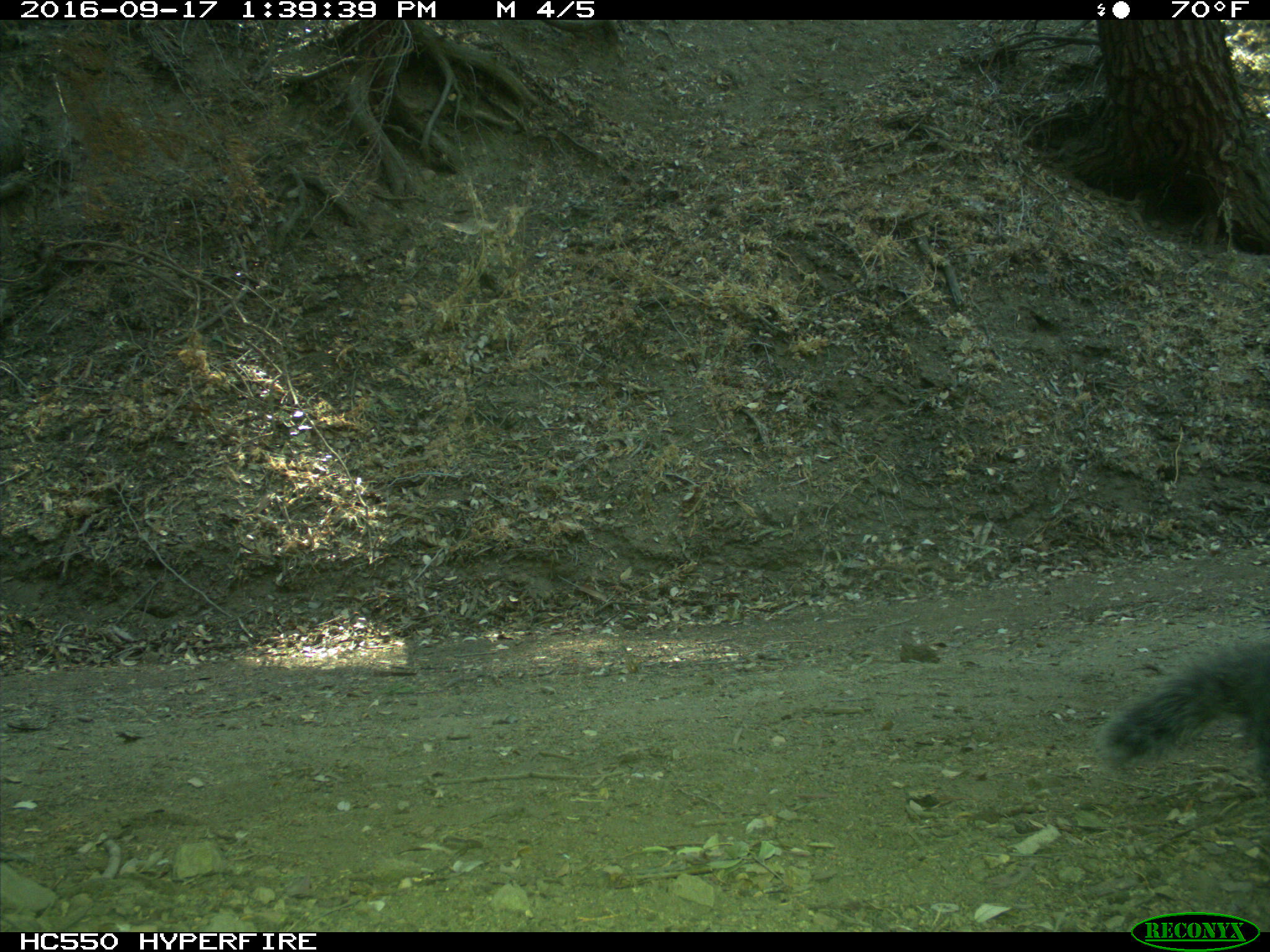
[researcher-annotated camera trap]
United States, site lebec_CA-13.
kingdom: Animalia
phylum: Chordata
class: Mammalia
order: Rodentia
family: Sciuridae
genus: Sciurus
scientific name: Sciurus carolinensis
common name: eastern gray squirrel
Sciurus carolinensis (eastern gray squirrel).